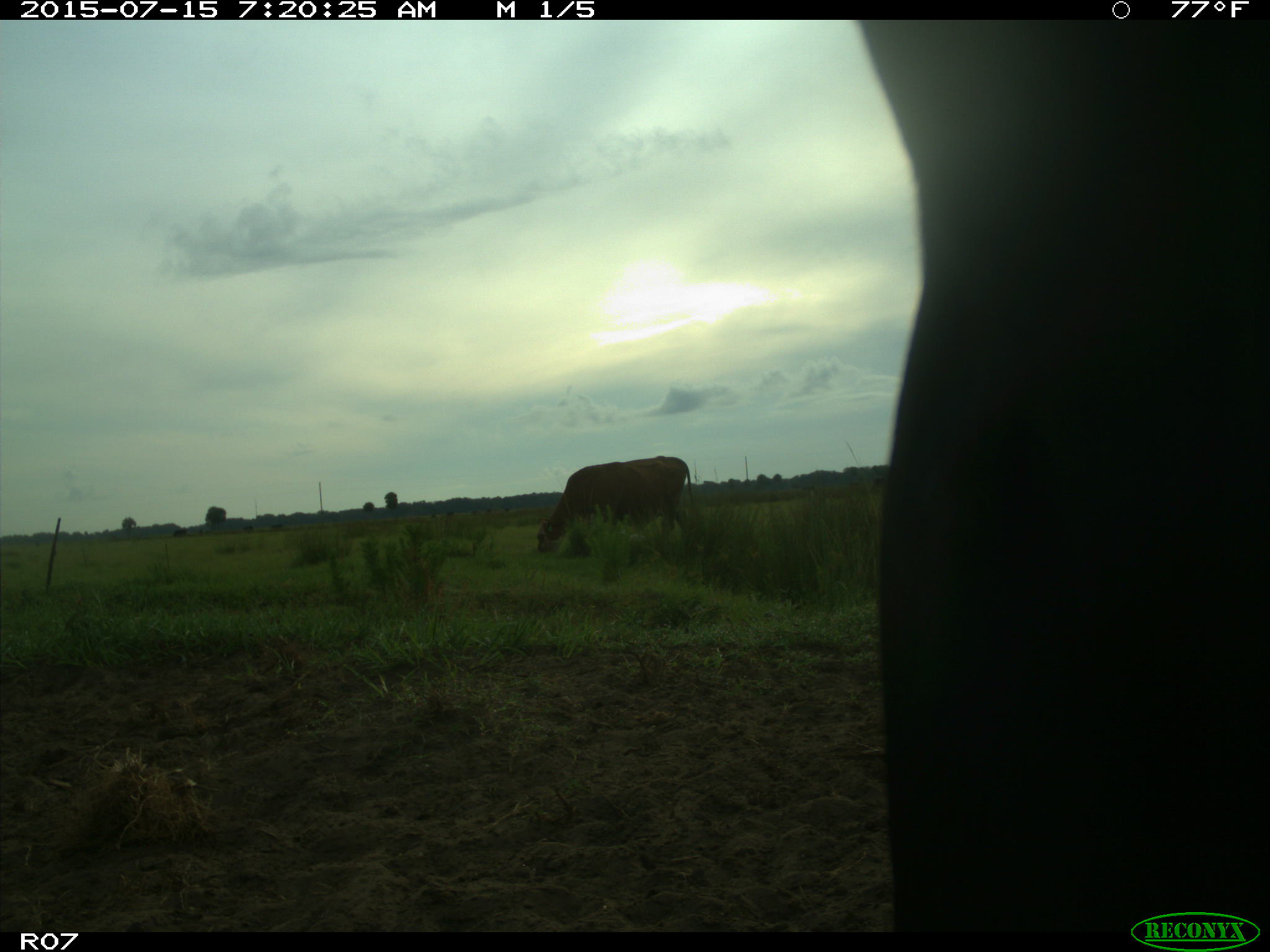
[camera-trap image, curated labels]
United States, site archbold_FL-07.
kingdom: Animalia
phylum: Chordata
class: Mammalia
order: Artiodactyla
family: Bovidae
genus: Bos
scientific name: Bos taurus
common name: domestic cow